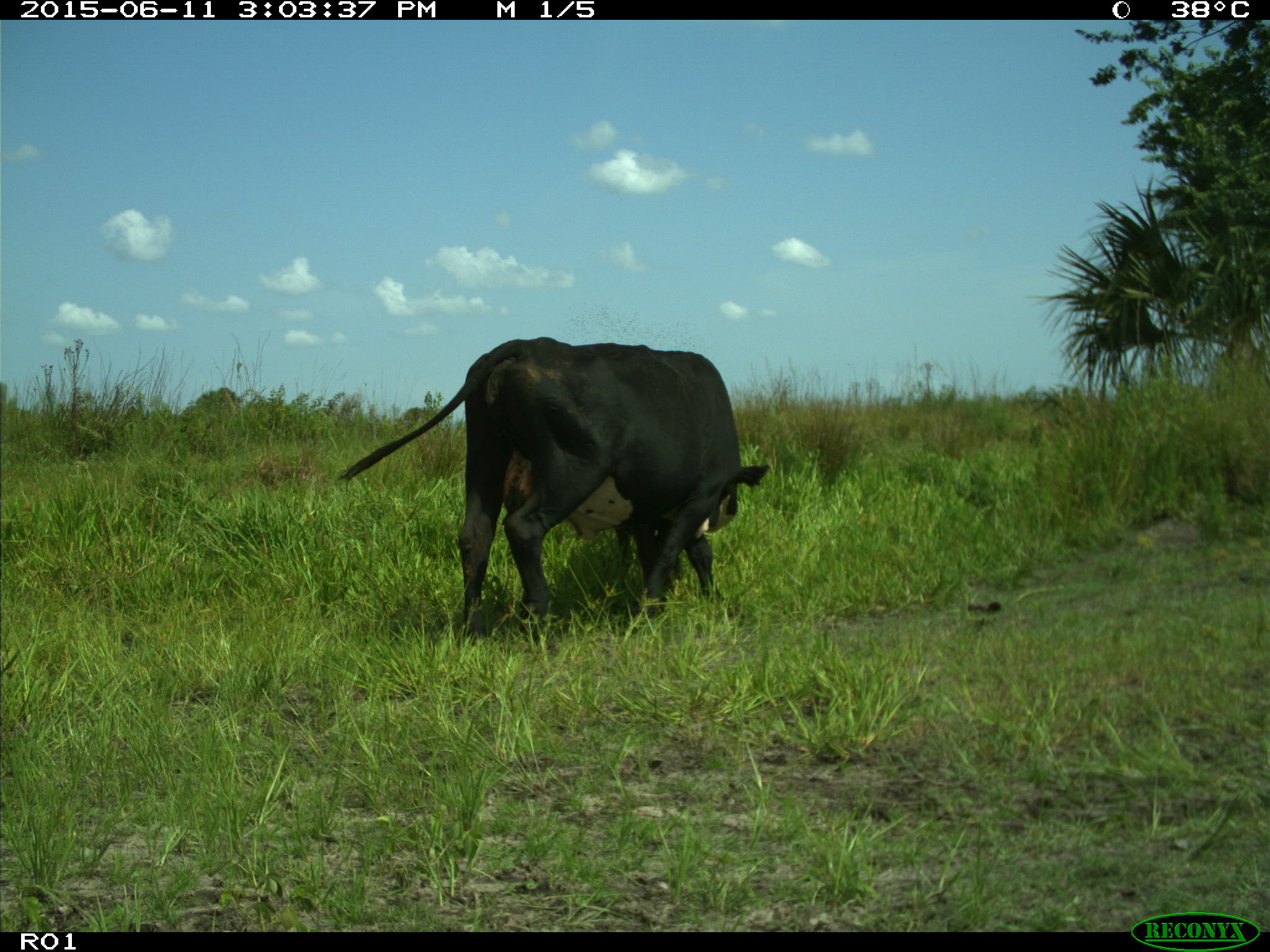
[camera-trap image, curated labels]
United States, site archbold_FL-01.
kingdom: Animalia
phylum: Chordata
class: Mammalia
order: Artiodactyla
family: Bovidae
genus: Bos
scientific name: Bos taurus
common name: domestic cow